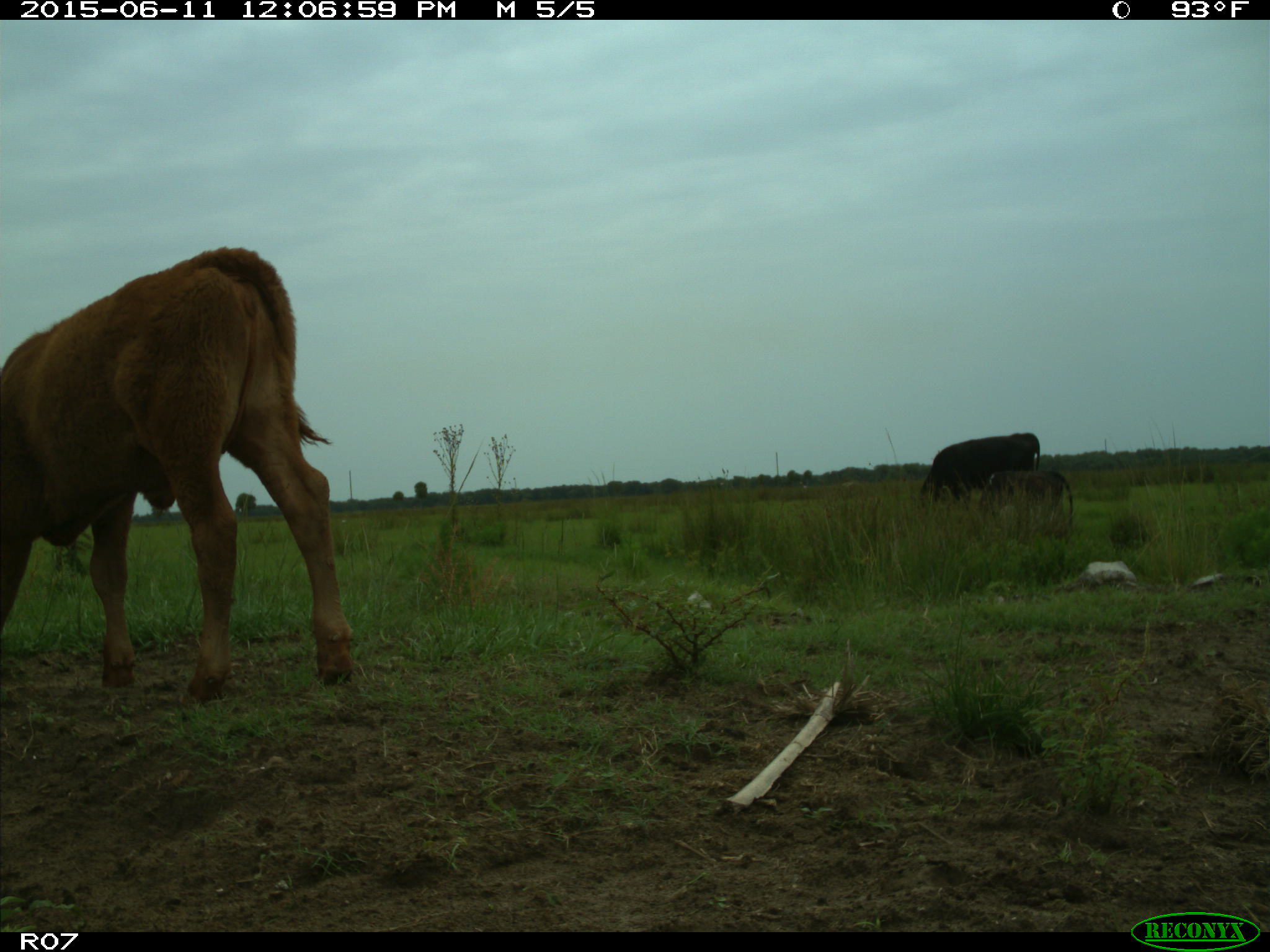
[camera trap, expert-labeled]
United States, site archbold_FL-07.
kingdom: Animalia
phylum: Chordata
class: Mammalia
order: Artiodactyla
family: Bovidae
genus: Bos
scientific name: Bos taurus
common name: domestic cow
Bos taurus (domestic cow).